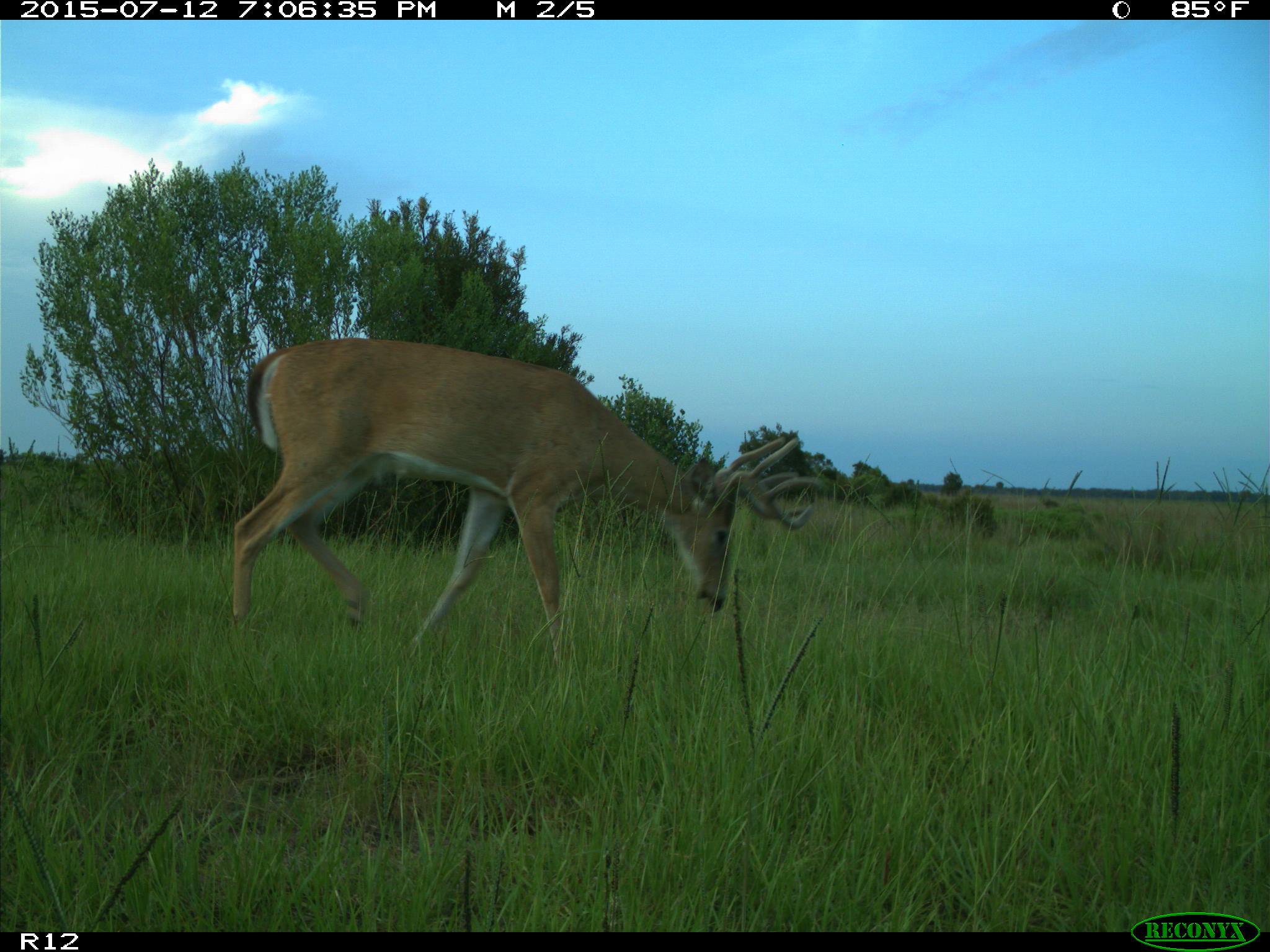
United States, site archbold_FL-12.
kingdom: Animalia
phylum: Chordata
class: Mammalia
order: Artiodactyla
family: Cervidae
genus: Odocoileus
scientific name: Odocoileus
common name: deer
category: unidentified deer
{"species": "unidentified deer (deer) (Odocoileus)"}